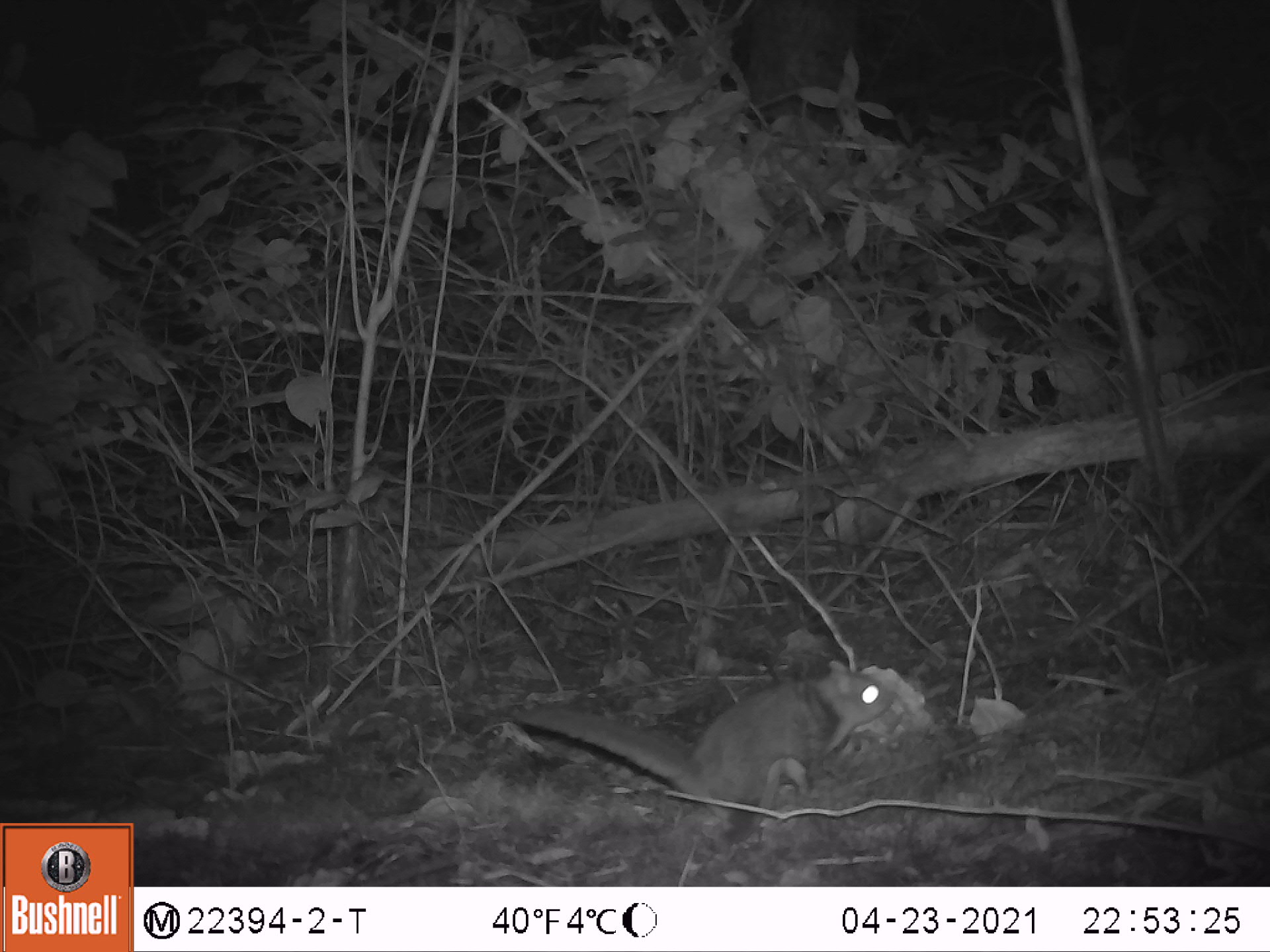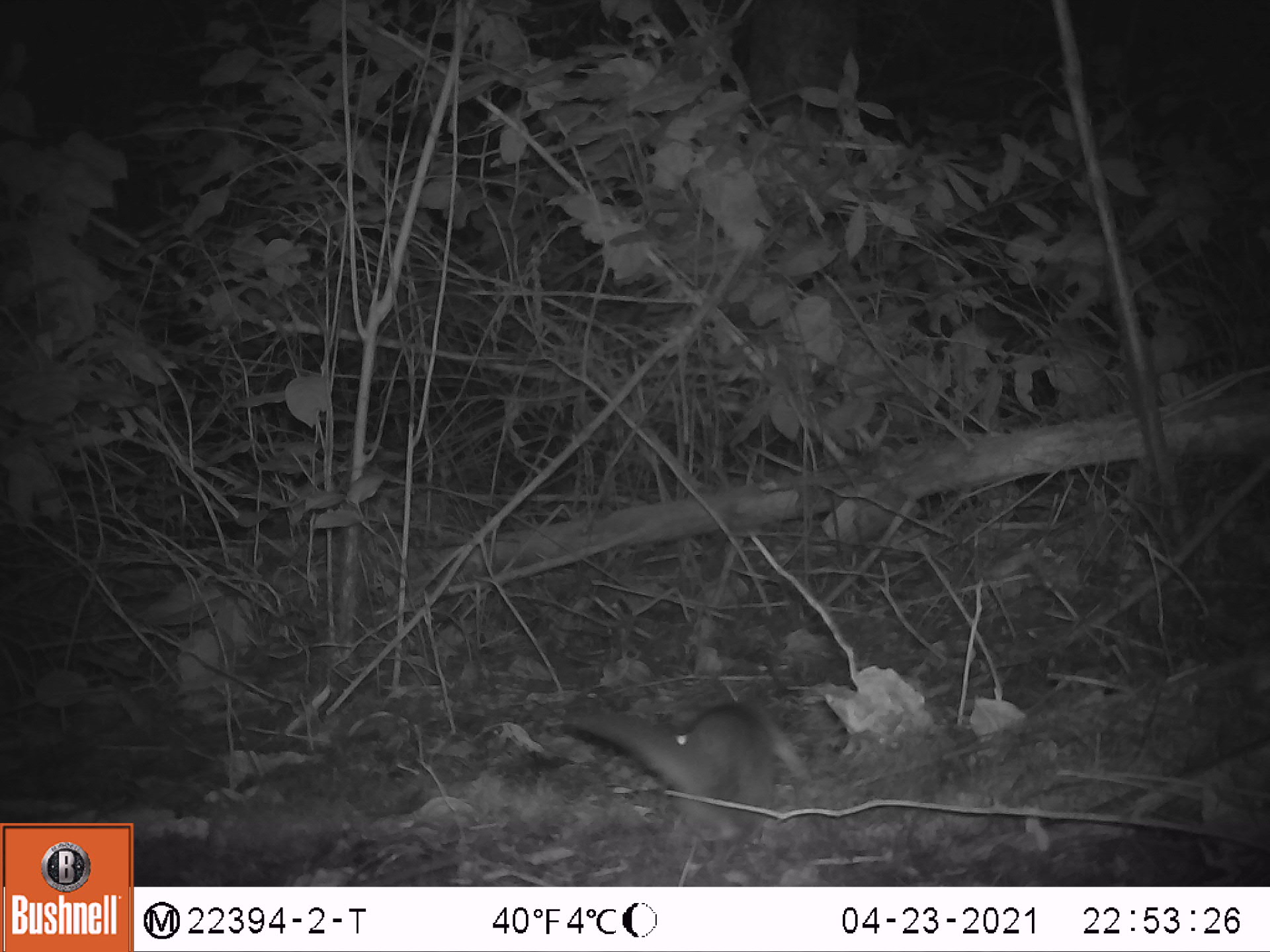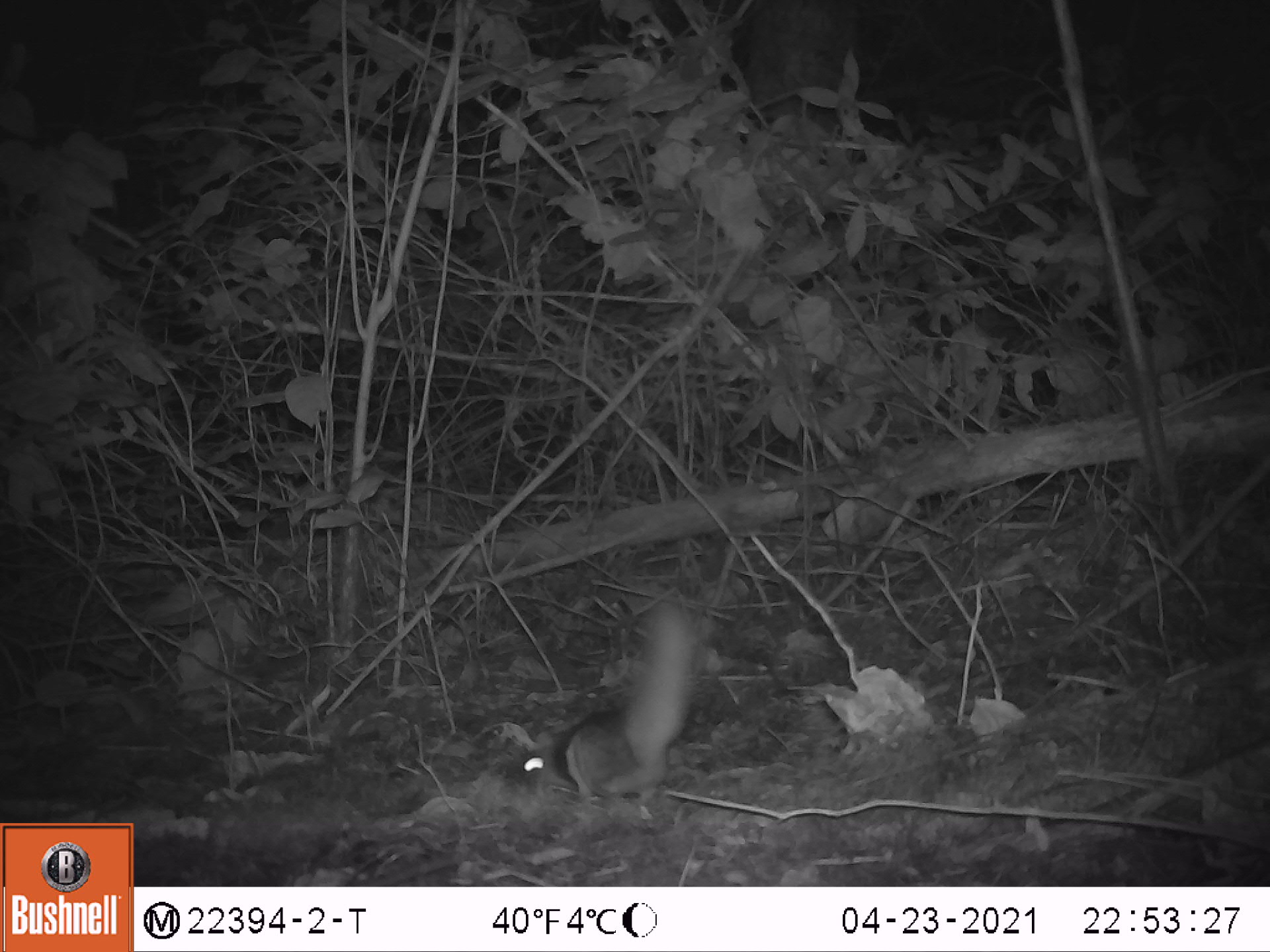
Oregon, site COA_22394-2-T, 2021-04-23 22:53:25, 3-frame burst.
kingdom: Animalia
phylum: Chordata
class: Mammalia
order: Rodentia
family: Sciuridae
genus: Glaucomys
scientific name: Glaucomys oregonensis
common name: humboldt's flying squirrel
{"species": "humboldt's flying squirrel (Glaucomys oregonensis)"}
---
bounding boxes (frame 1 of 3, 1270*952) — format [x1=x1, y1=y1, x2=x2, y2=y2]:
humboldt's flying squirrel: [x1=493, y1=637, x2=912, y2=837]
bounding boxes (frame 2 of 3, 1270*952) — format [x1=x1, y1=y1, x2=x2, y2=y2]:
humboldt's flying squirrel: [x1=537, y1=669, x2=820, y2=851]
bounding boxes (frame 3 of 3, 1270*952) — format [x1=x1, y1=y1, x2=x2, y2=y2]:
humboldt's flying squirrel: [x1=493, y1=572, x2=730, y2=843]